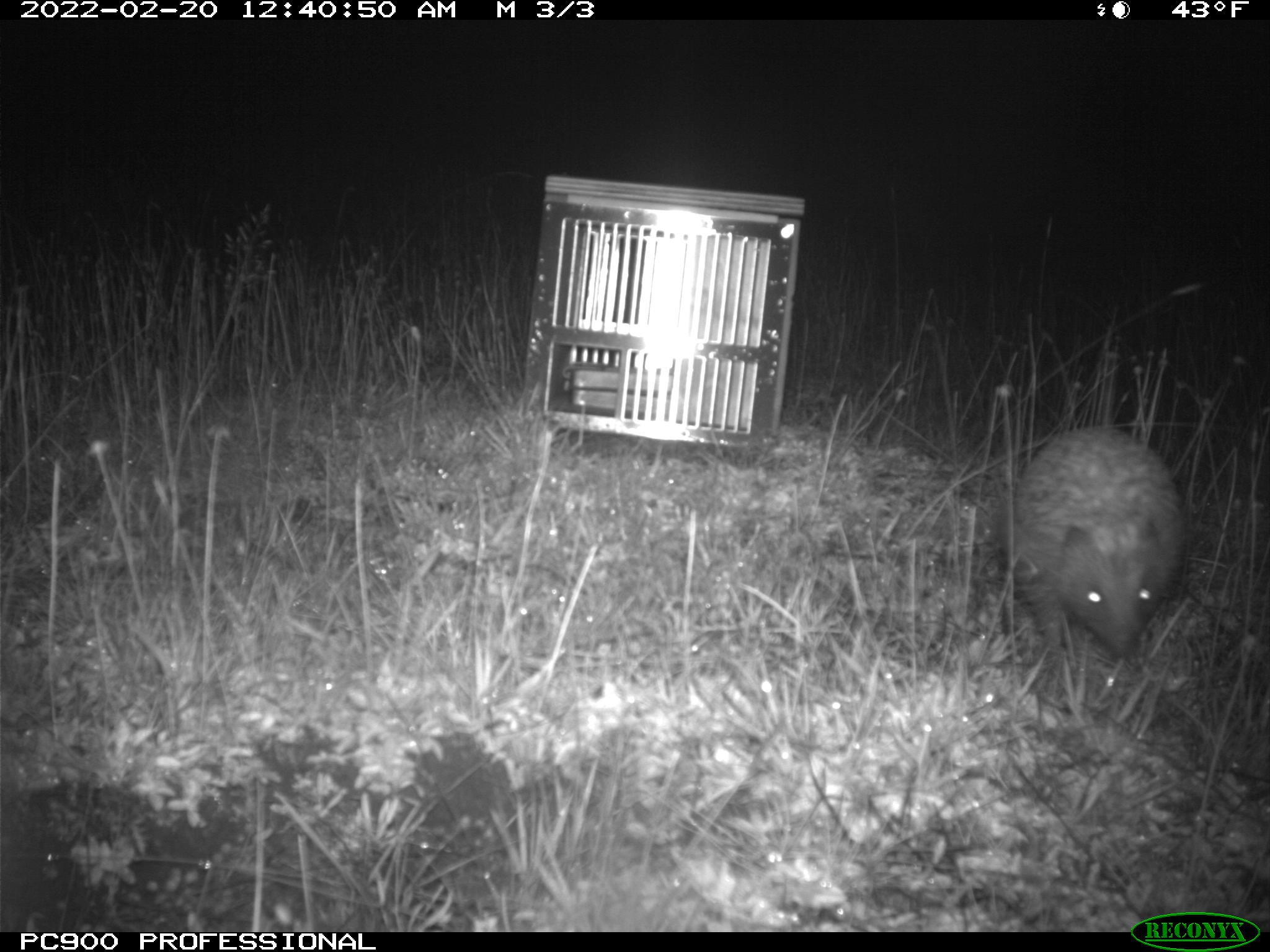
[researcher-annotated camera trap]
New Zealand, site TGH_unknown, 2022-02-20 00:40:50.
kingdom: Animalia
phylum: Chordata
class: Mammalia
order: Eulipotyphla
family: Erinaceidae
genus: Erinaceus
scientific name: Erinaceus europaeus europaeus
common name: european hedgehog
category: hedgehog